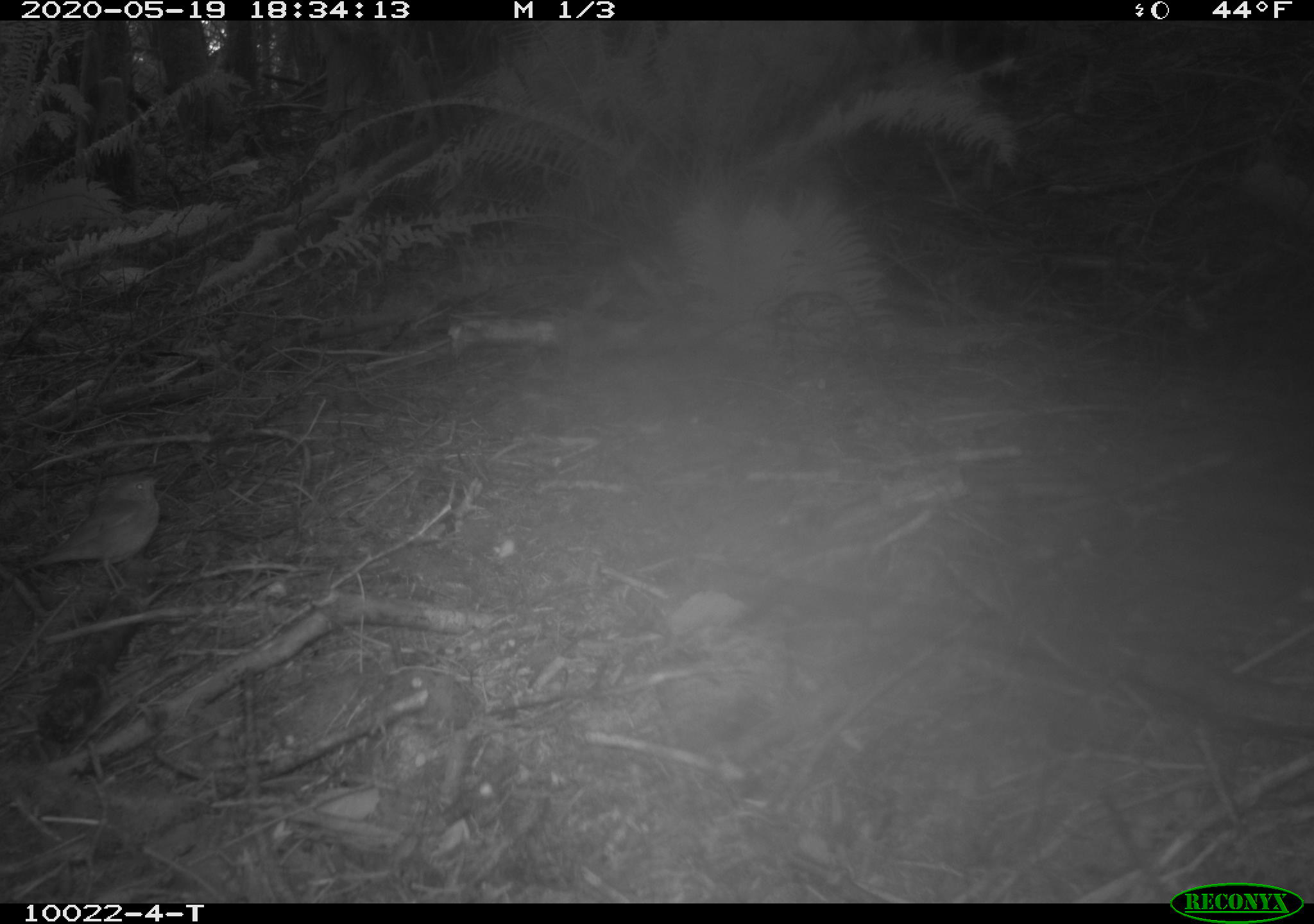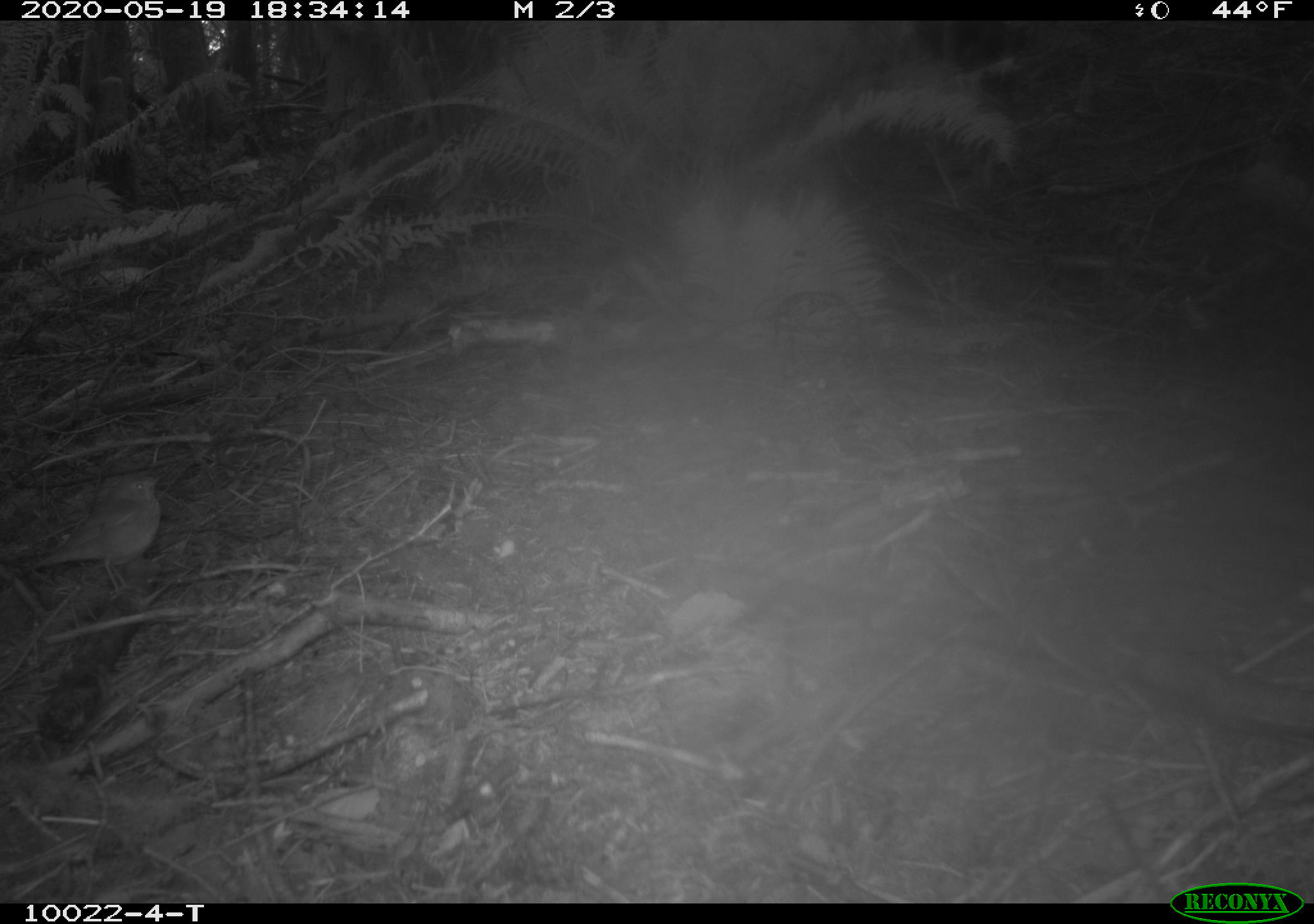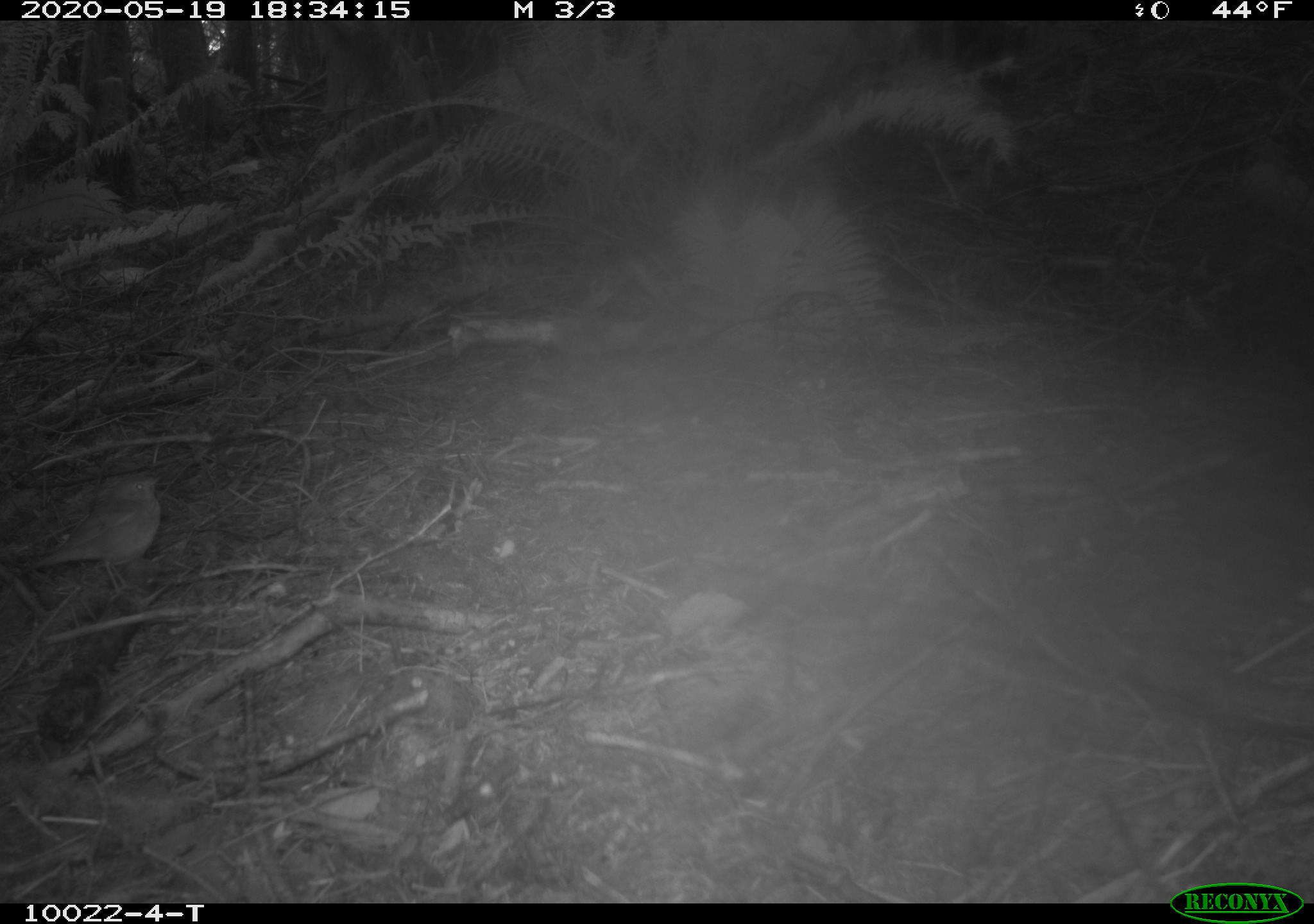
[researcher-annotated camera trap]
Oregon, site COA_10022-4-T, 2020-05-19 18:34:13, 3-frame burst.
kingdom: Animalia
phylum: Chordata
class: Aves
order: Passeriformes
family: Turdidae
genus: Catharus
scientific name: Catharus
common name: brown thrushes and nightingale-thrushes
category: catharus species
Catharus species (brown thrushes and nightingale-thrushes) (Catharus).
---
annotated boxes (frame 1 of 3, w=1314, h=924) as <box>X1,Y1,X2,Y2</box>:
catharus species: <box>29,461,175,579</box>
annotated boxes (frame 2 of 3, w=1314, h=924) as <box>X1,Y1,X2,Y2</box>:
catharus species: <box>18,471,175,576</box>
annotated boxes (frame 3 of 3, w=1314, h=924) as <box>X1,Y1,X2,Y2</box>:
catharus species: <box>30,473,163,573</box>